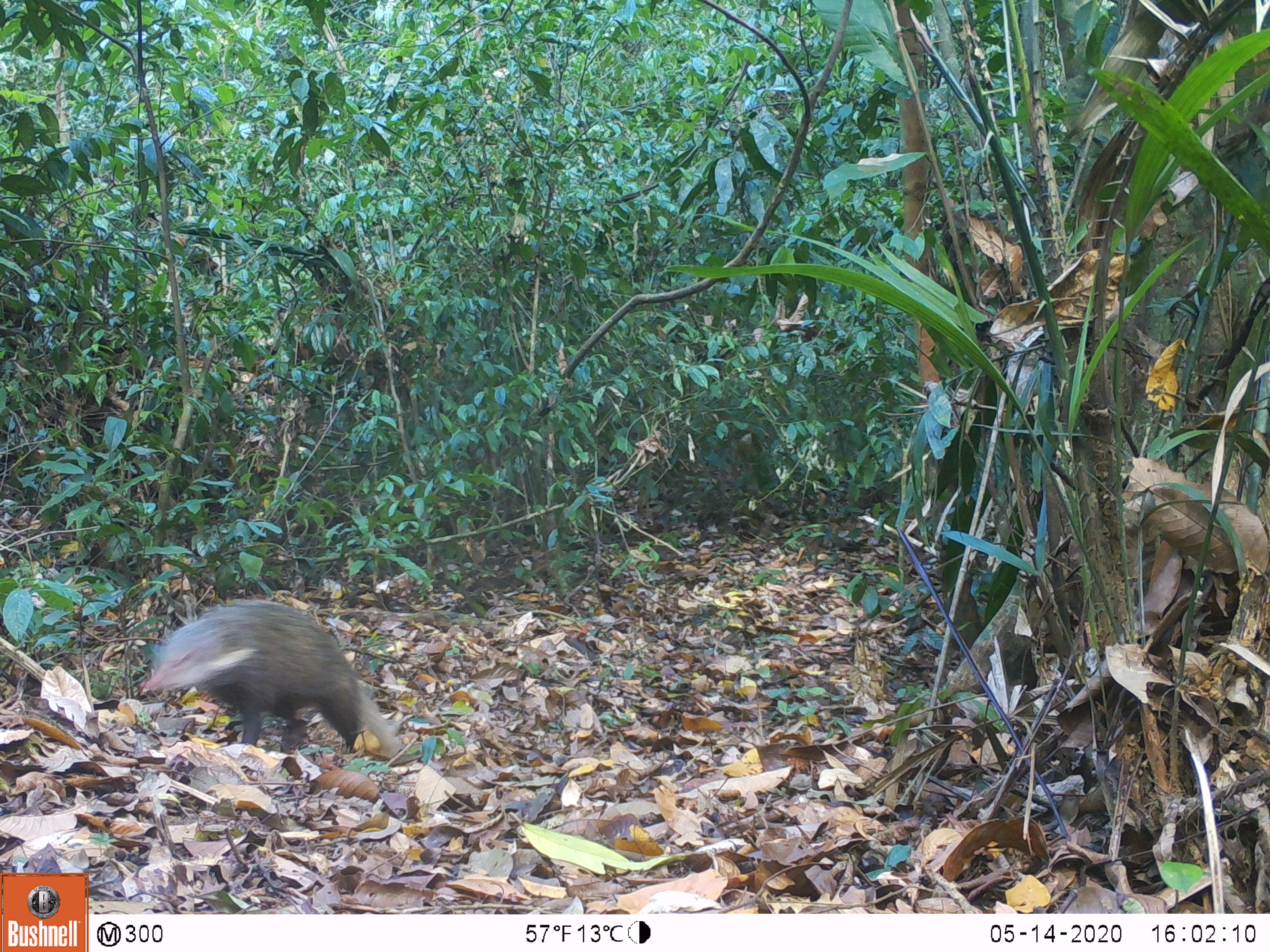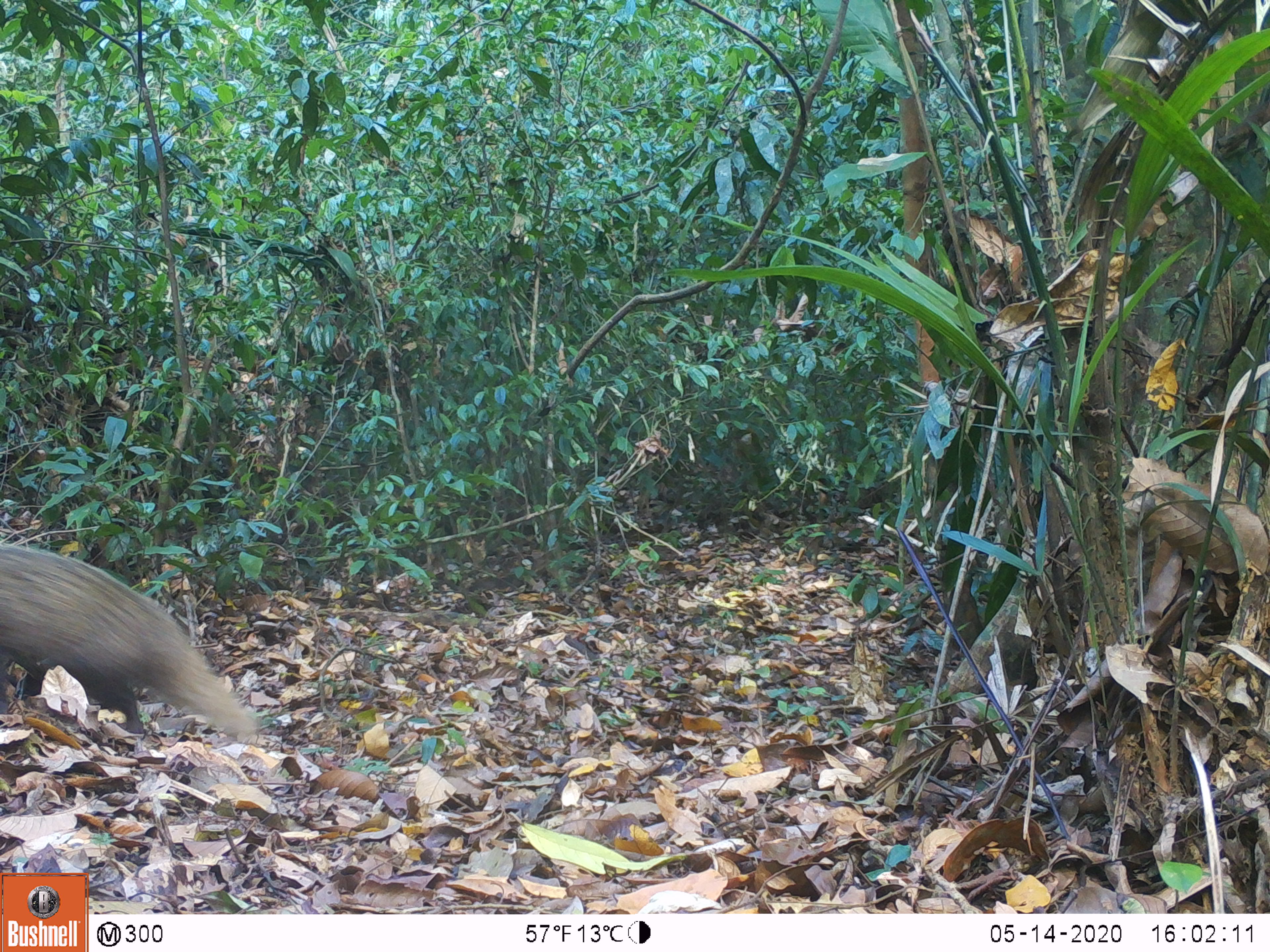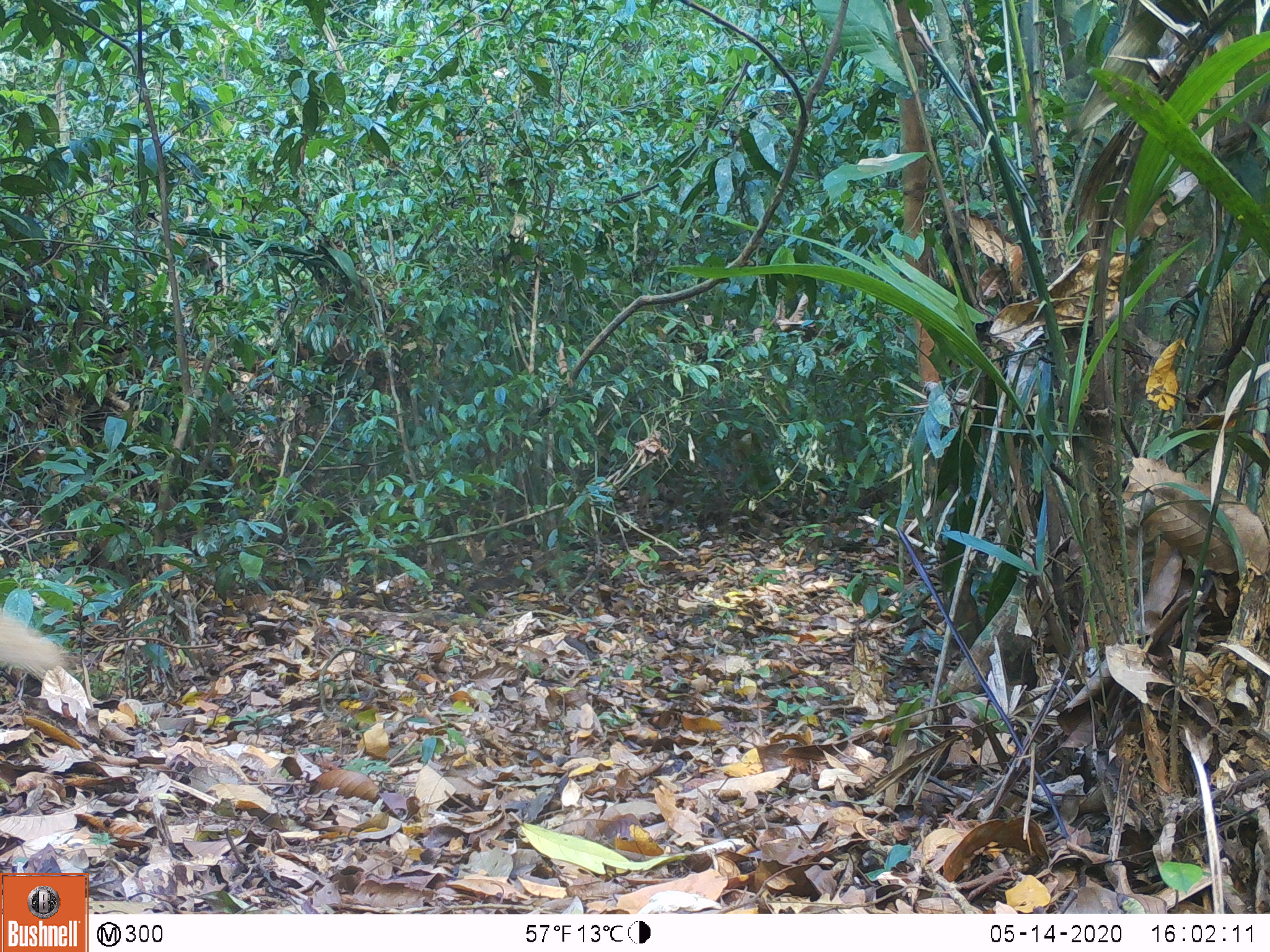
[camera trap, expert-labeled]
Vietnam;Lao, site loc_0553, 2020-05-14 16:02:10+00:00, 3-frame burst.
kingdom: Animalia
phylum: Chordata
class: Mammalia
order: Carnivora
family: Herpestidae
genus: Urva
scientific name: Urva urva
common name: crab-eating mongoose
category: crab eating mongoose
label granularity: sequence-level